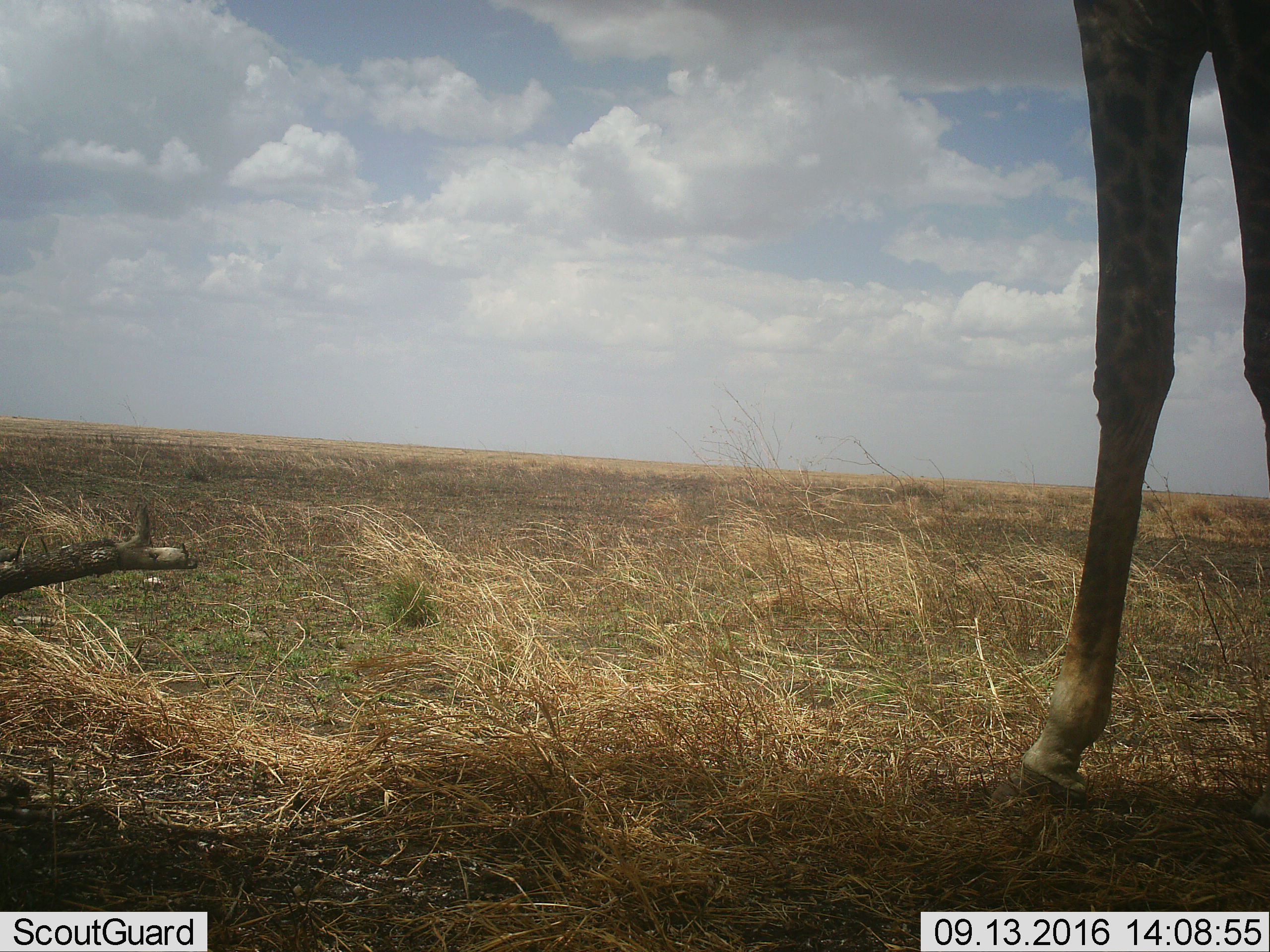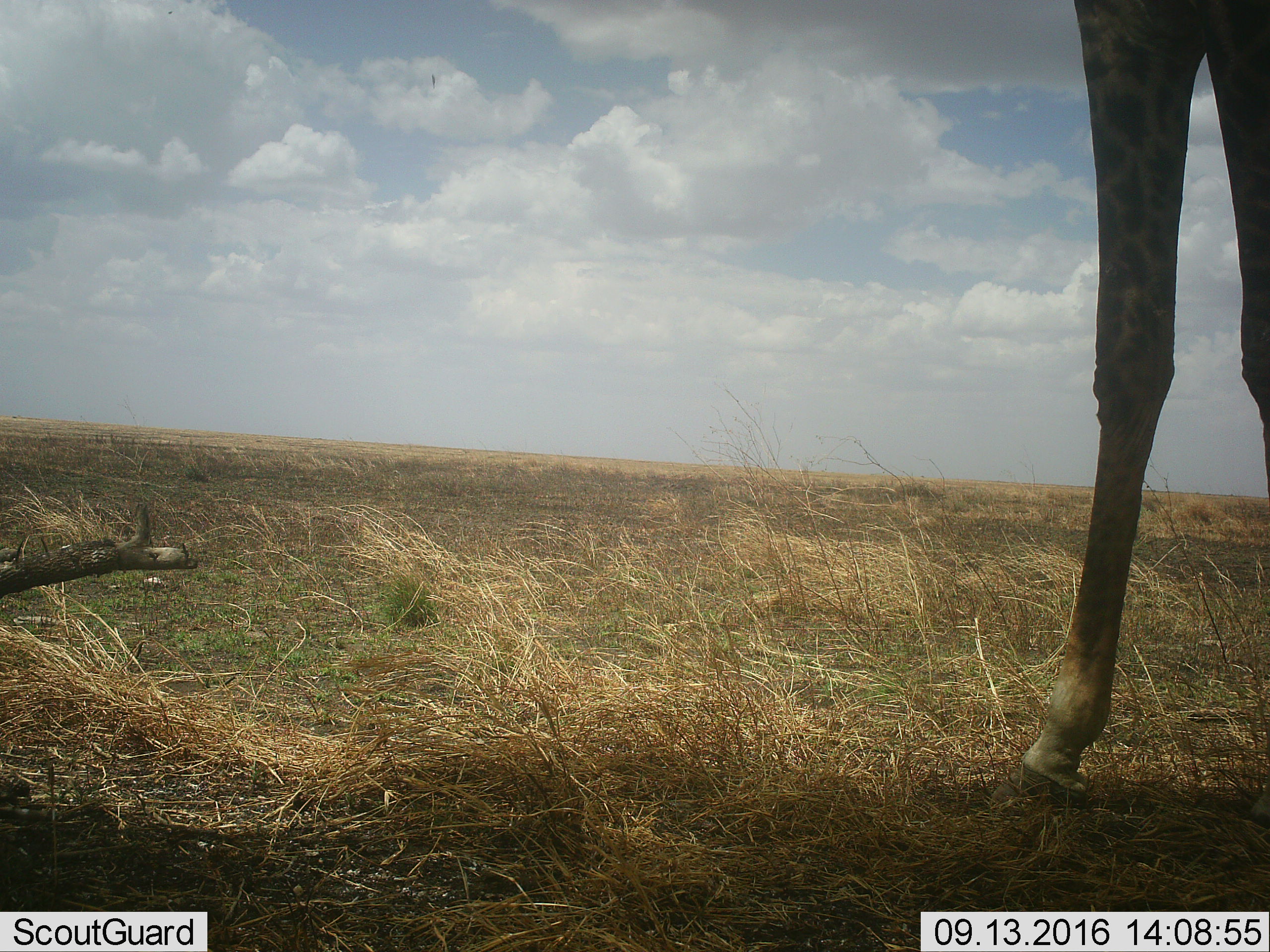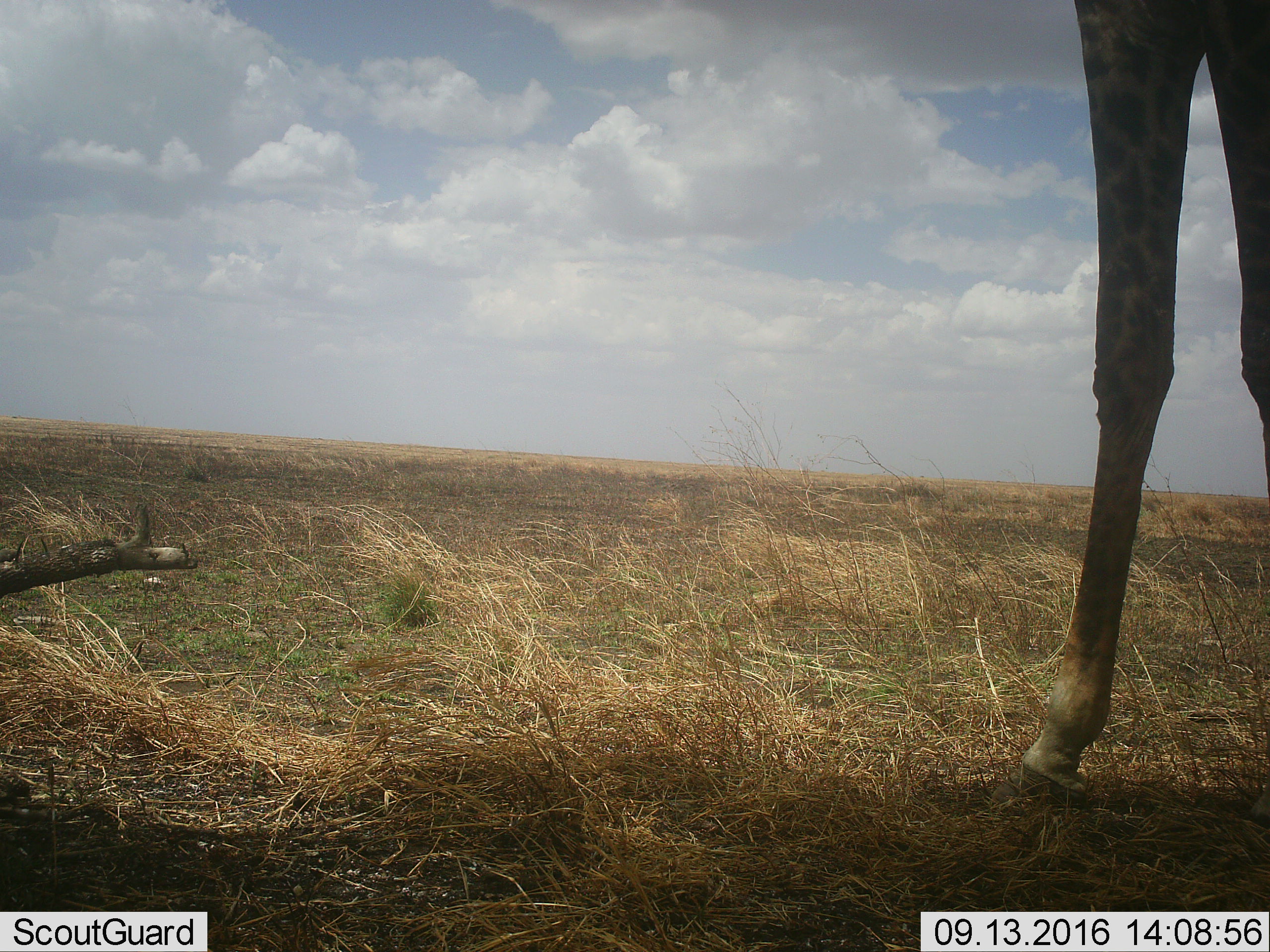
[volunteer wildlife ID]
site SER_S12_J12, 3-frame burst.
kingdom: Animalia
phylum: Chordata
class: Mammalia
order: Artiodactyla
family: Giraffidae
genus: Giraffa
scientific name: Giraffa camelopardalis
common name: giraffe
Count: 1.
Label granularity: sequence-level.